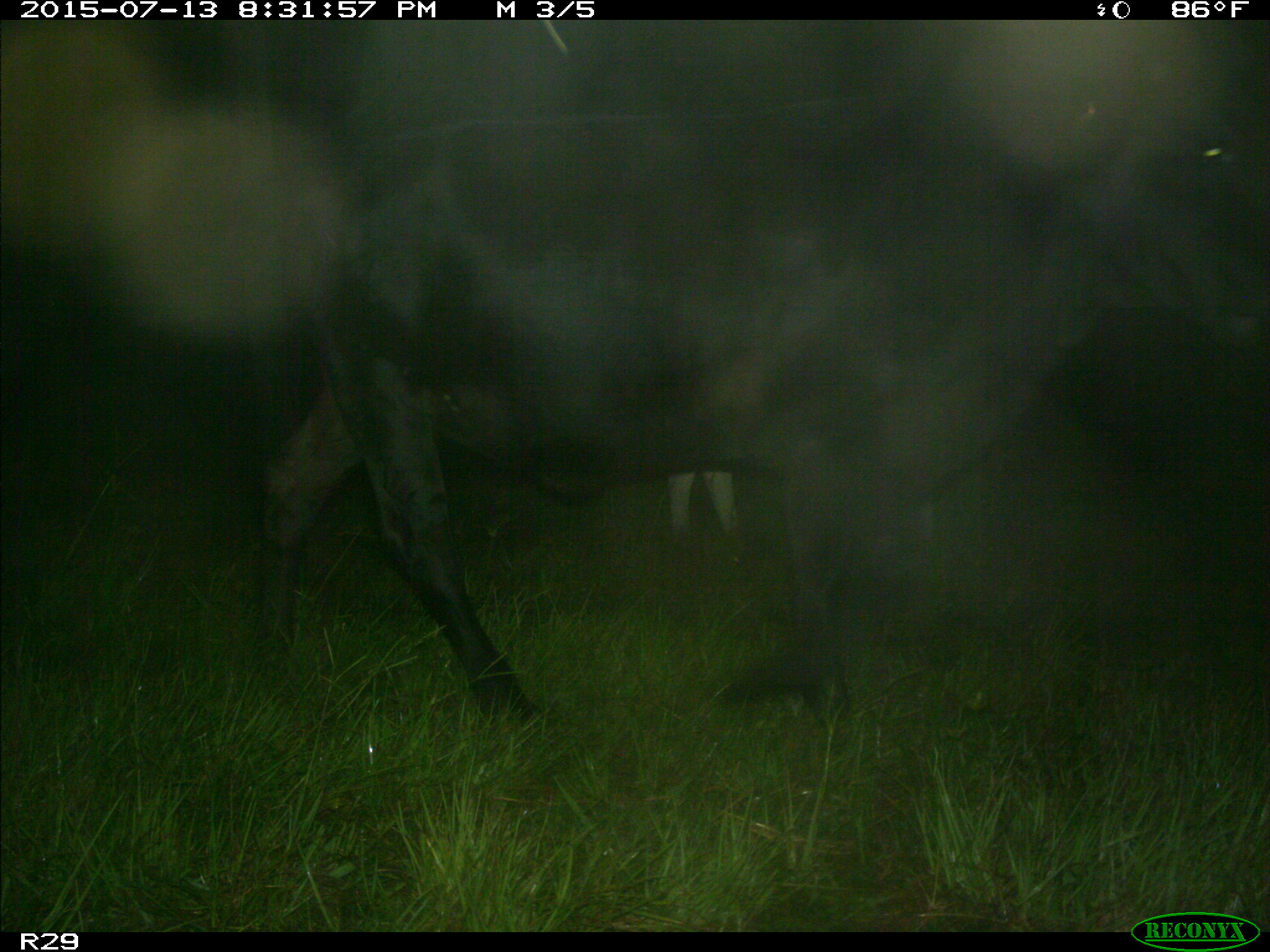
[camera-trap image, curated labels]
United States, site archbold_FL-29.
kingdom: Animalia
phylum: Chordata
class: Mammalia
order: Artiodactyla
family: Bovidae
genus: Bos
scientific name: Bos taurus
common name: domestic cow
Bos taurus (domestic cow).